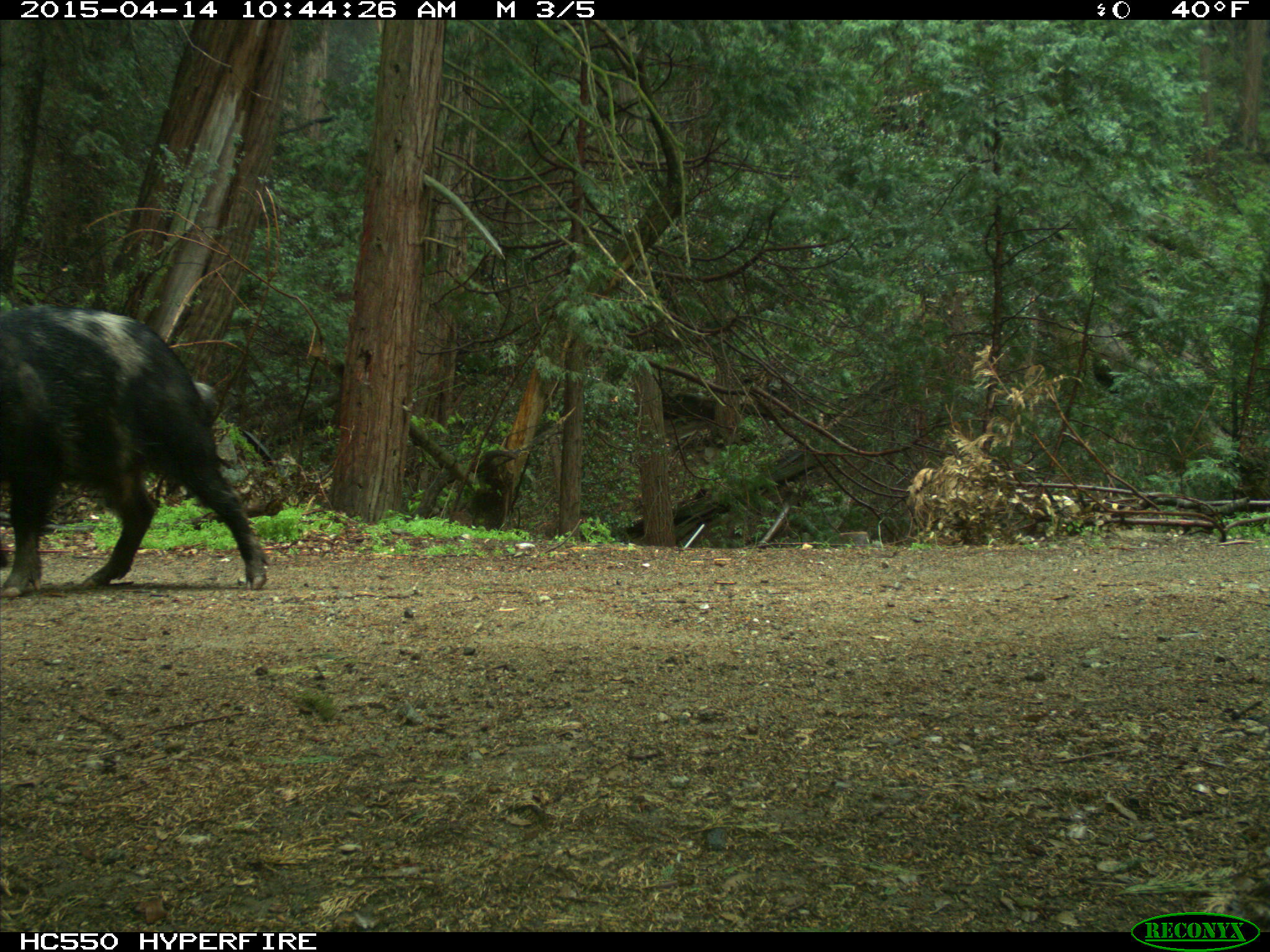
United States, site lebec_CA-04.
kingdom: Animalia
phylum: Chordata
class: Mammalia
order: Artiodactyla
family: Suidae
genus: Sus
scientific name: Sus scrofa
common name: wild boar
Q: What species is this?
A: Sus scrofa (wild boar).